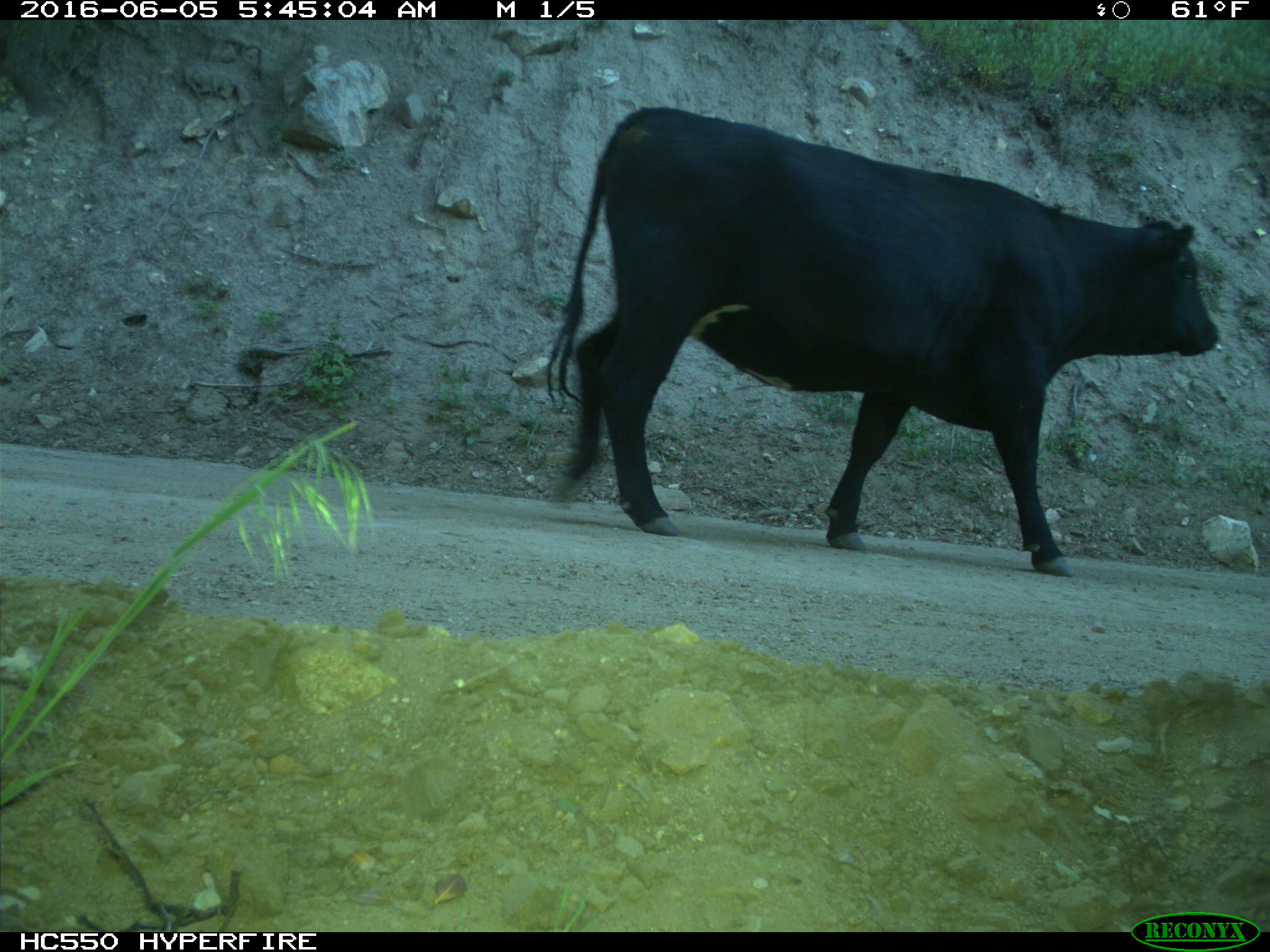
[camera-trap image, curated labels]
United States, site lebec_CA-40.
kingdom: Animalia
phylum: Chordata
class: Mammalia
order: Artiodactyla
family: Bovidae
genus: Bos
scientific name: Bos taurus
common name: domestic cow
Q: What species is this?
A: Bos taurus (domestic cow).